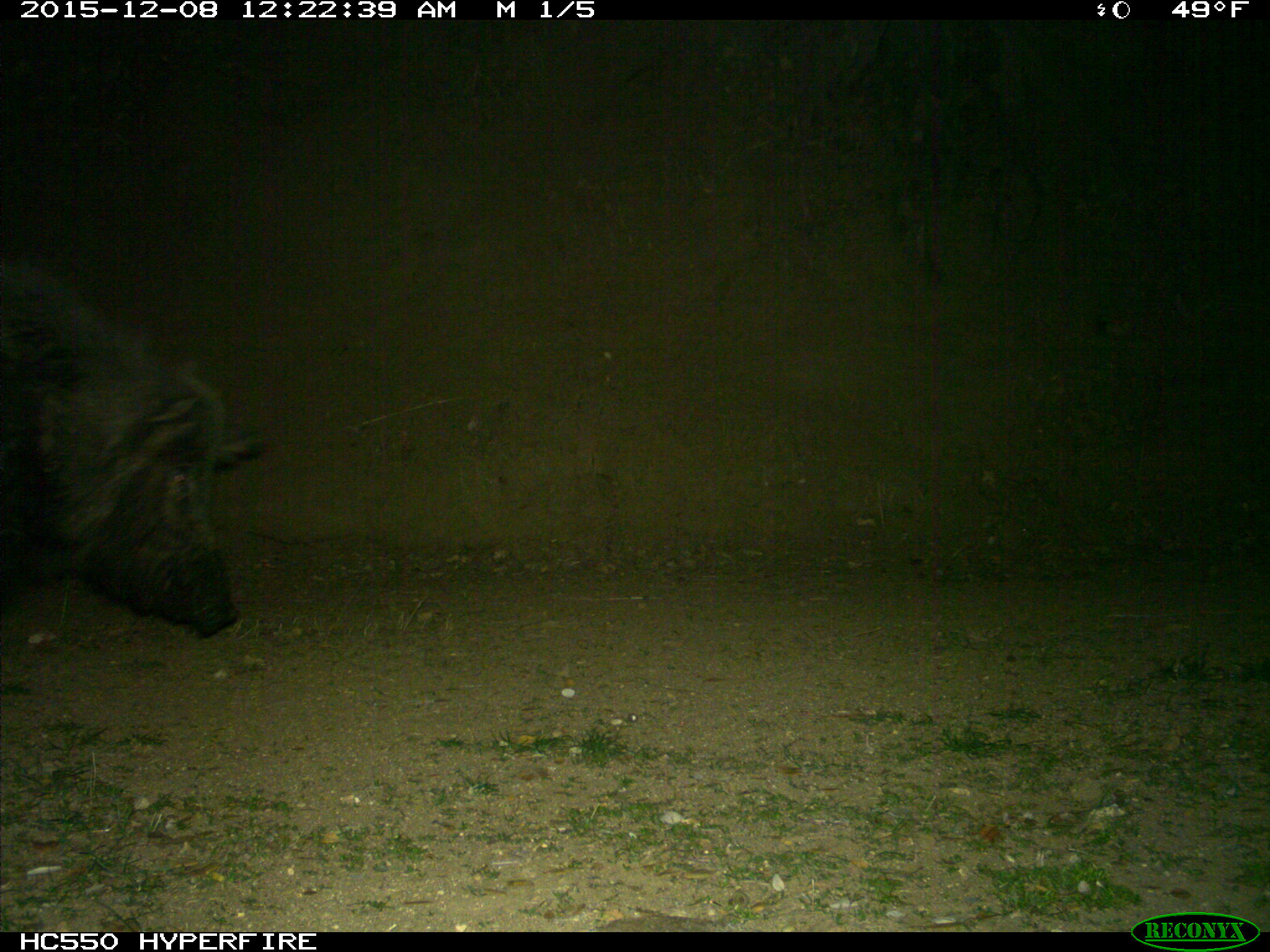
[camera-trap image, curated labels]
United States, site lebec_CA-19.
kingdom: Animalia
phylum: Chordata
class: Mammalia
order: Artiodactyla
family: Suidae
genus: Sus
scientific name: Sus scrofa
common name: wild boar